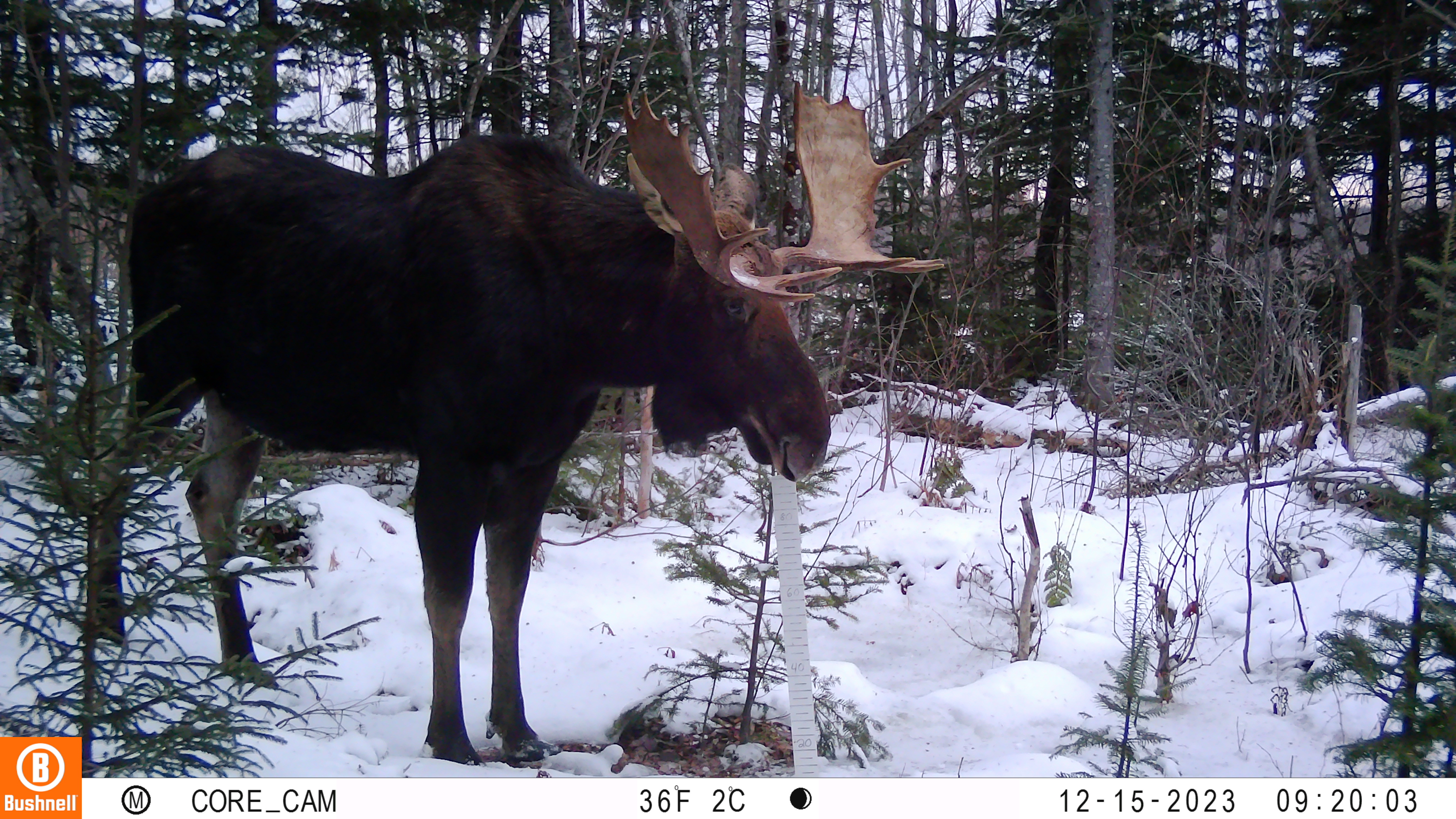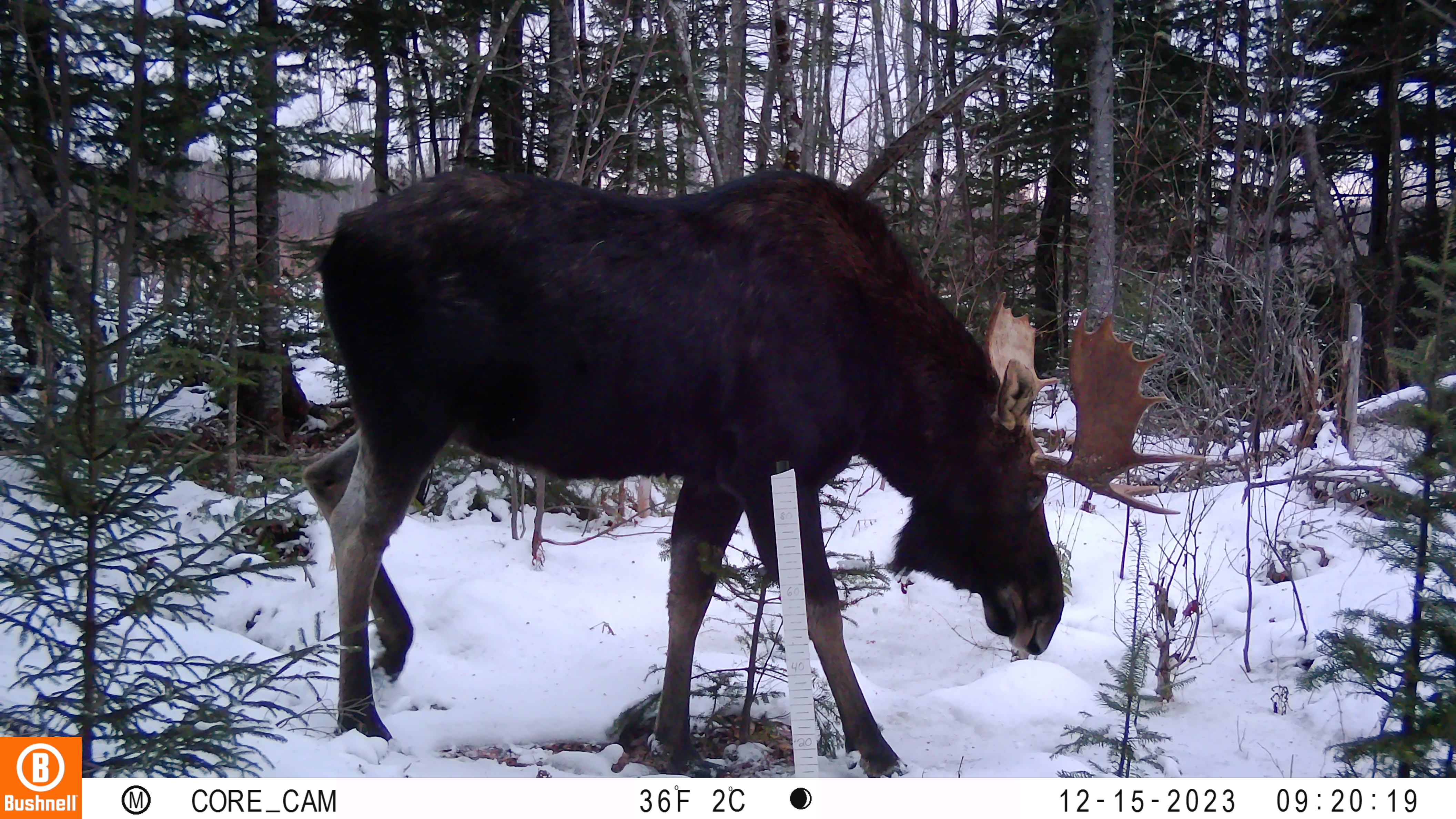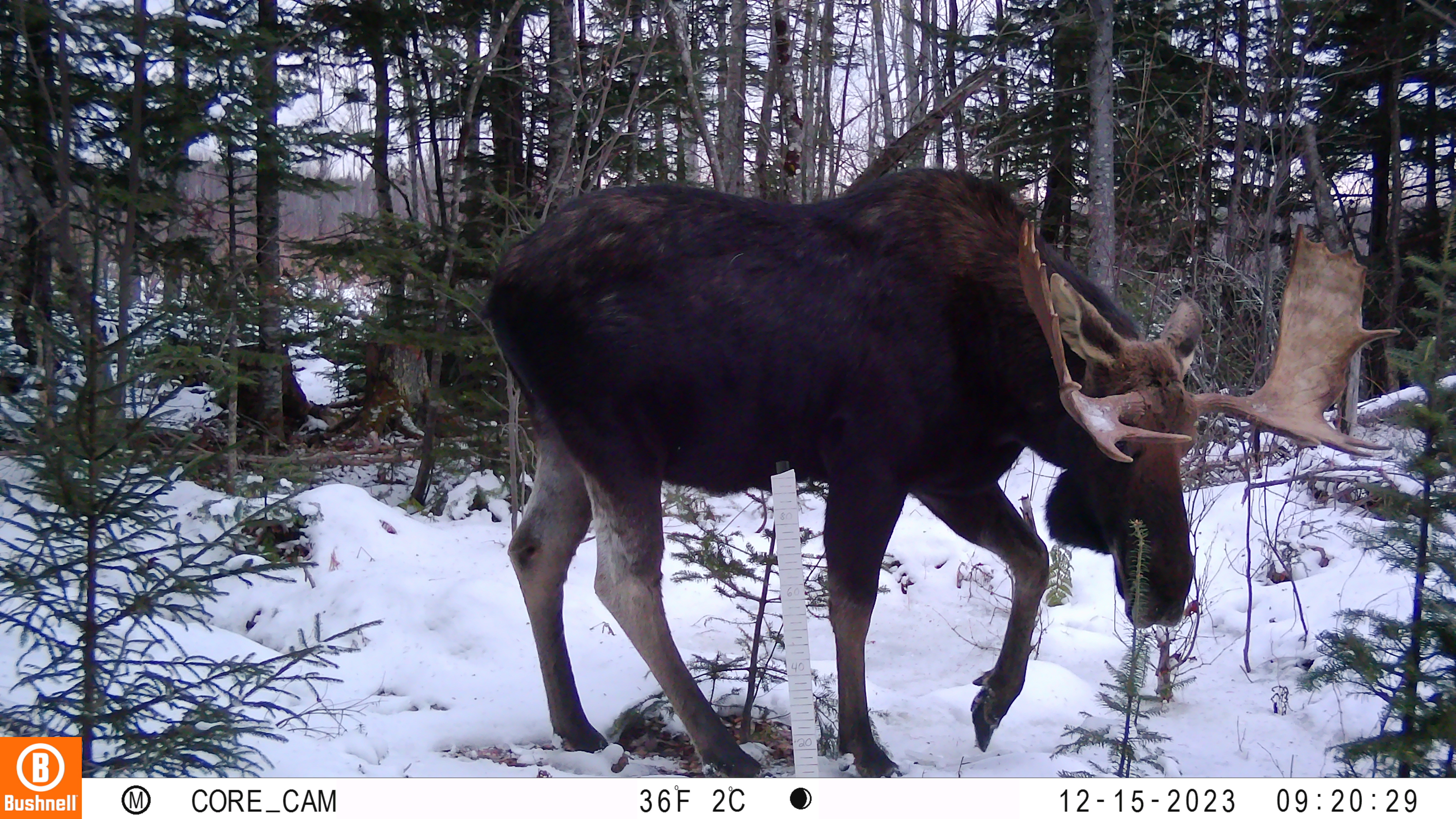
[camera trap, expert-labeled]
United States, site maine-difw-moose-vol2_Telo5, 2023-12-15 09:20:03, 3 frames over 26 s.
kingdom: Animalia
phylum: Chordata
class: Mammalia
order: Artiodactyla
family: Cervidae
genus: Alces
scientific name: Alces alces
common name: moose